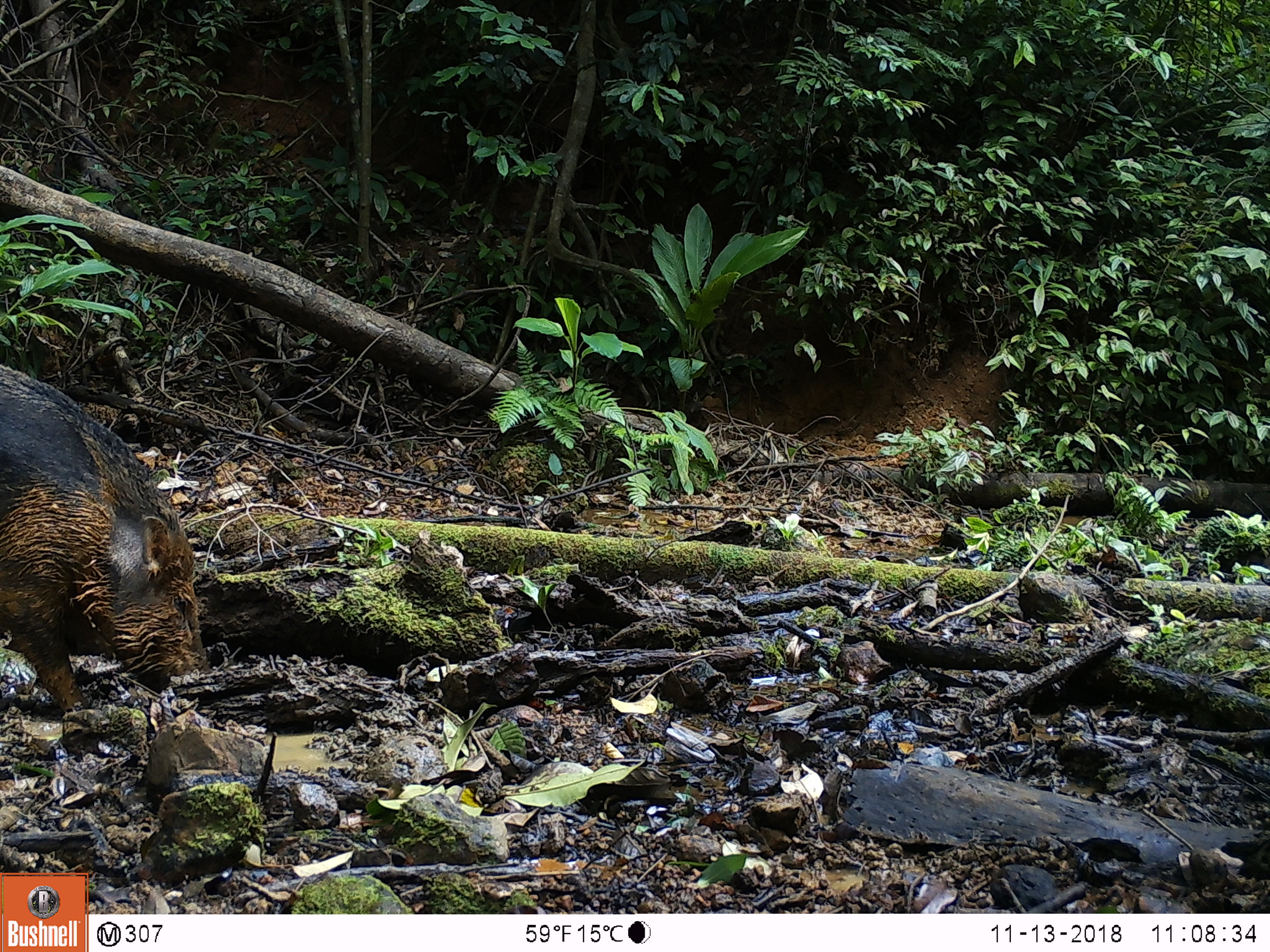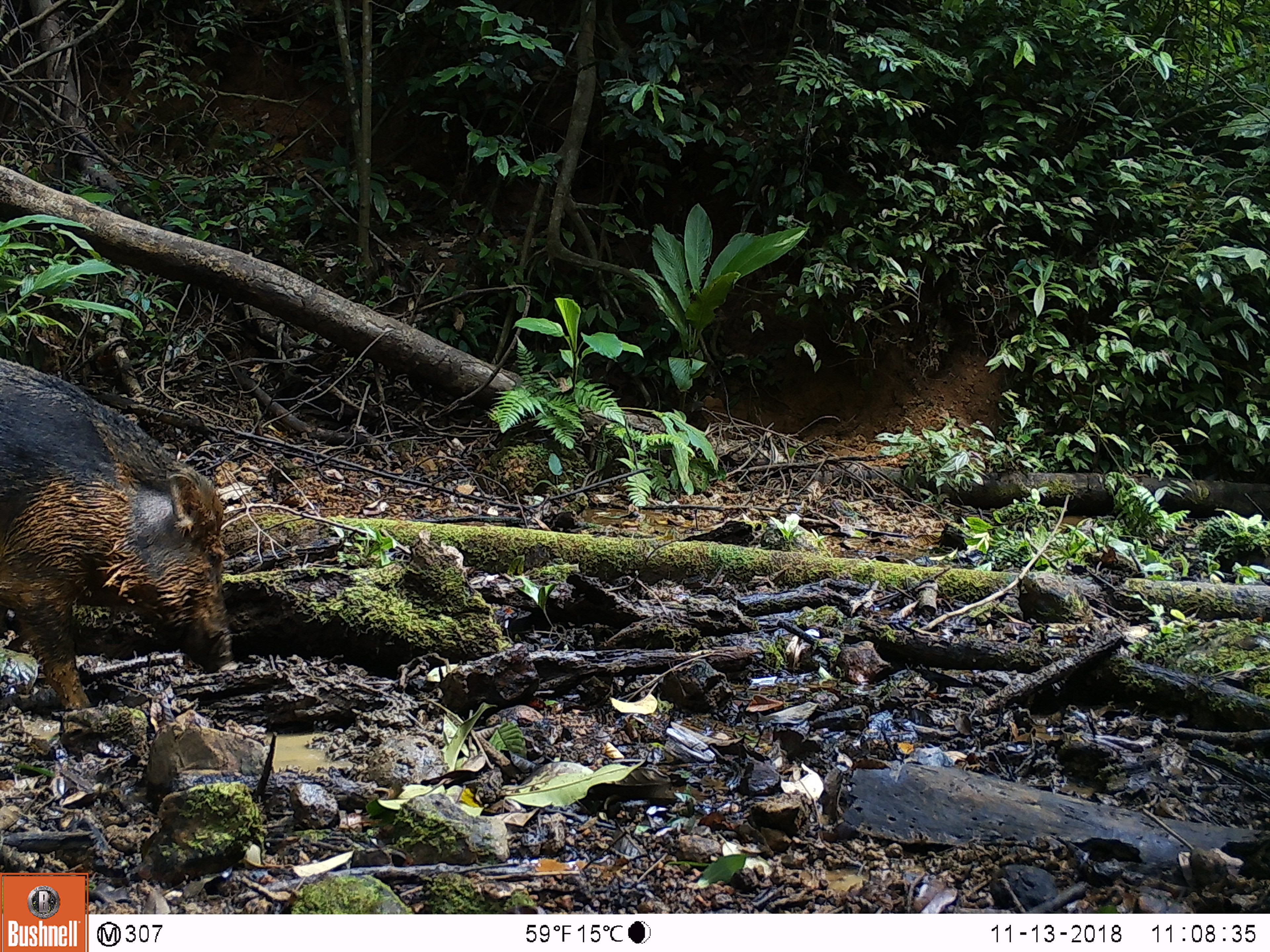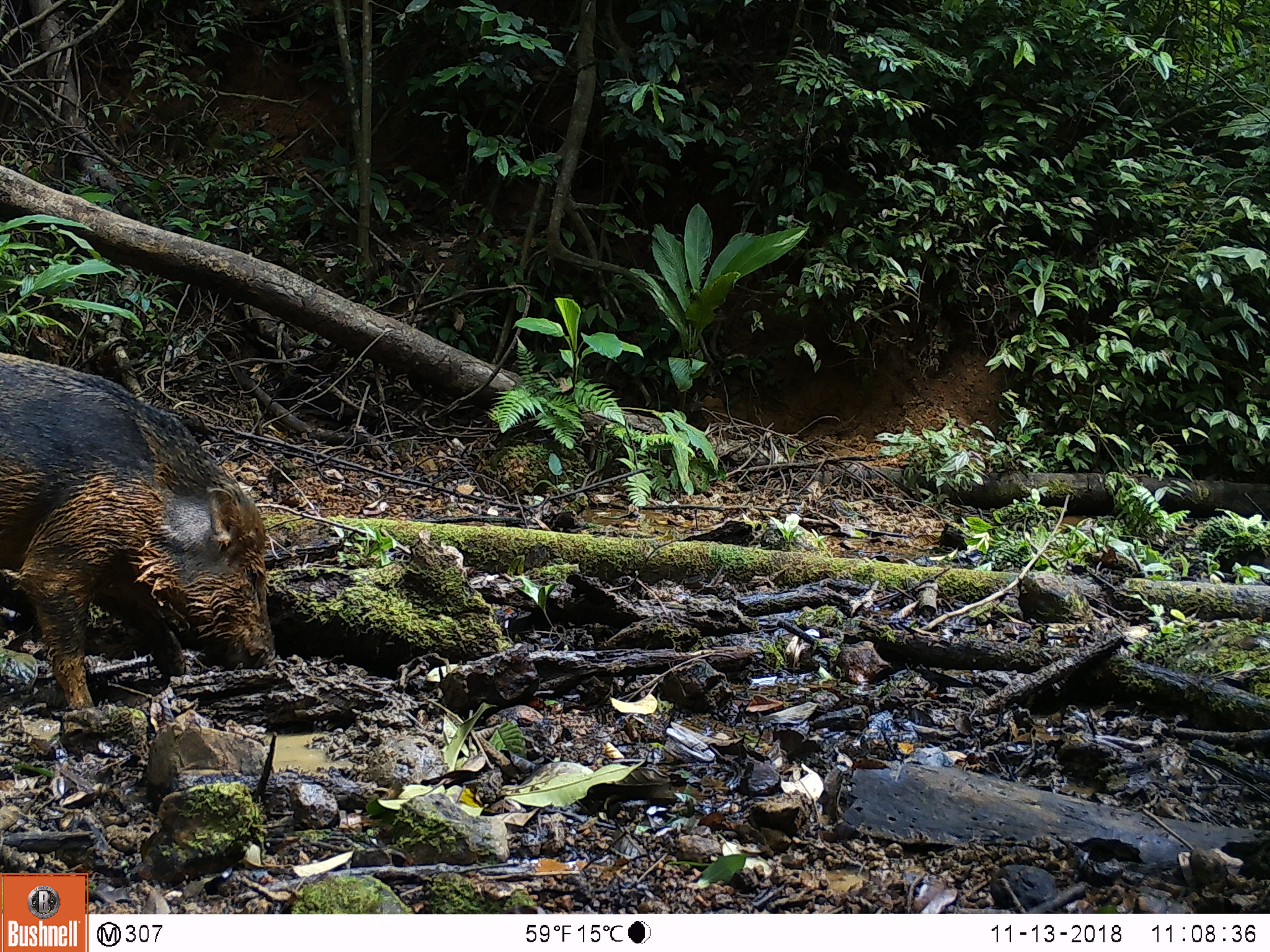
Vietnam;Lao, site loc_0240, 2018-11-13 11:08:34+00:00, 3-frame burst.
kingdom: Animalia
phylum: Chordata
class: Mammalia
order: Artiodactyla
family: Suidae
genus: Sus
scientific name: Sus scrofa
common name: eurasian wild pig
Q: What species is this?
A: Eurasian wild pig (Sus scrofa).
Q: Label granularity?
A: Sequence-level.